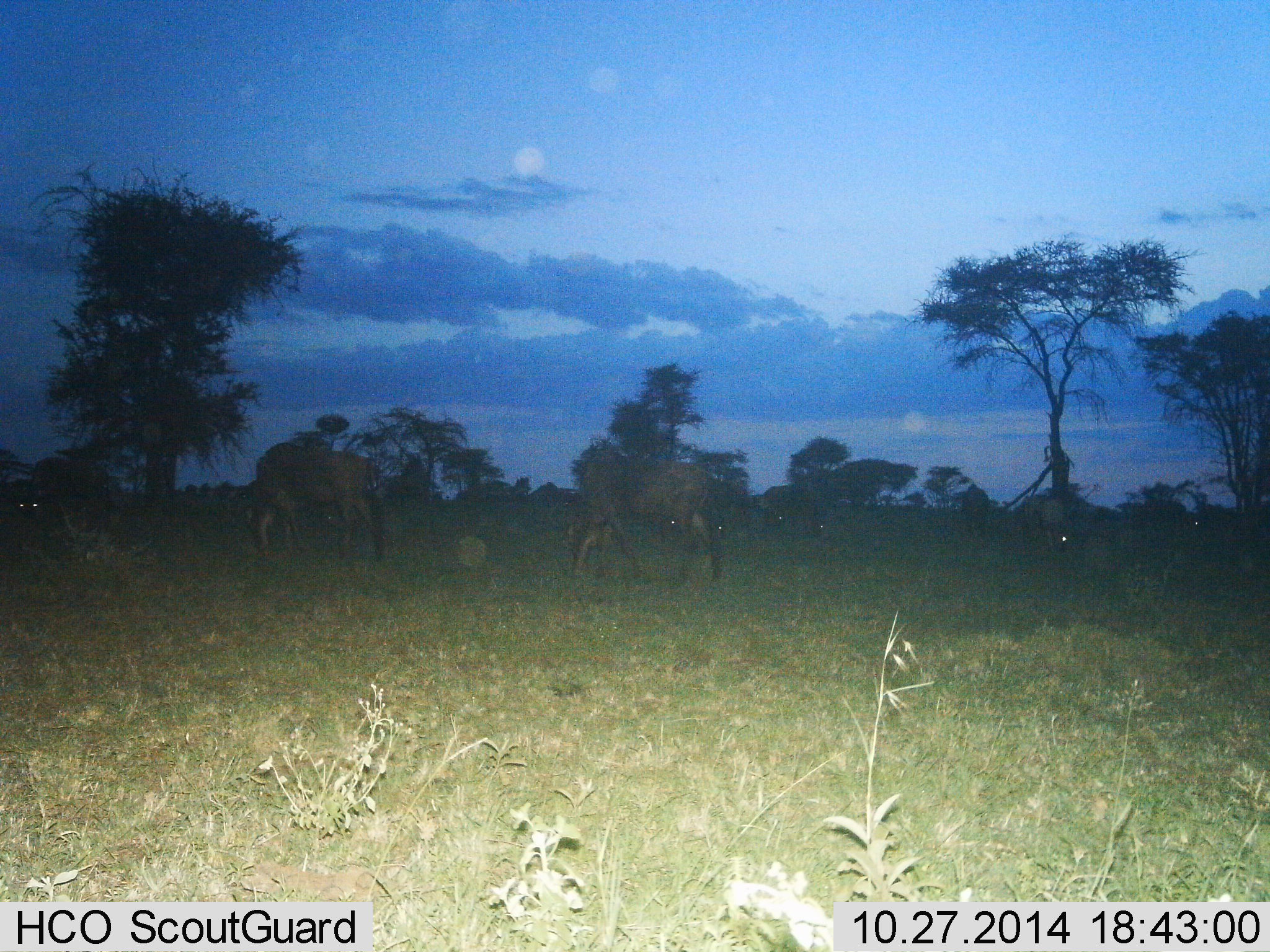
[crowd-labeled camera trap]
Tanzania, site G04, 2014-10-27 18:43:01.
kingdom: Animalia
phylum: Chordata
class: Mammalia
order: Artiodactyla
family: Bovidae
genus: Connochaetes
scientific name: Connochaetes taurinus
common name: blue wildebeest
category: wildebeest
Wildebeest (blue wildebeest) (Connochaetes taurinus), count 10. Behavior (volunteer vote fractions): standing 30%, resting 0%, moving 20%, interacting 0%. Young present (vote fraction): 0%. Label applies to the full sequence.